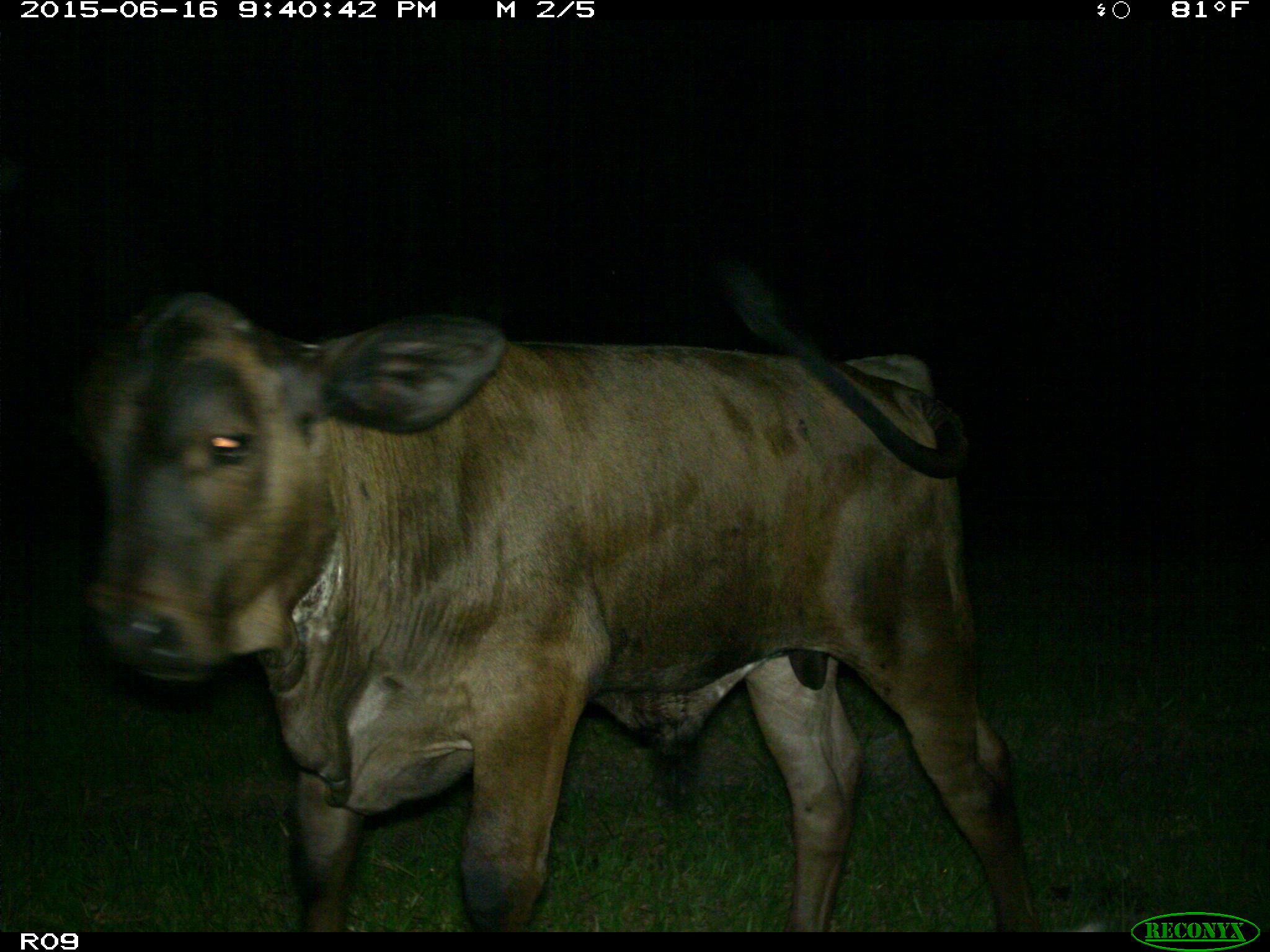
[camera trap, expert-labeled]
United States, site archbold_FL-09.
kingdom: Animalia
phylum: Chordata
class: Mammalia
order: Artiodactyla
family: Bovidae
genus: Bos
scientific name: Bos taurus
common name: domestic cow